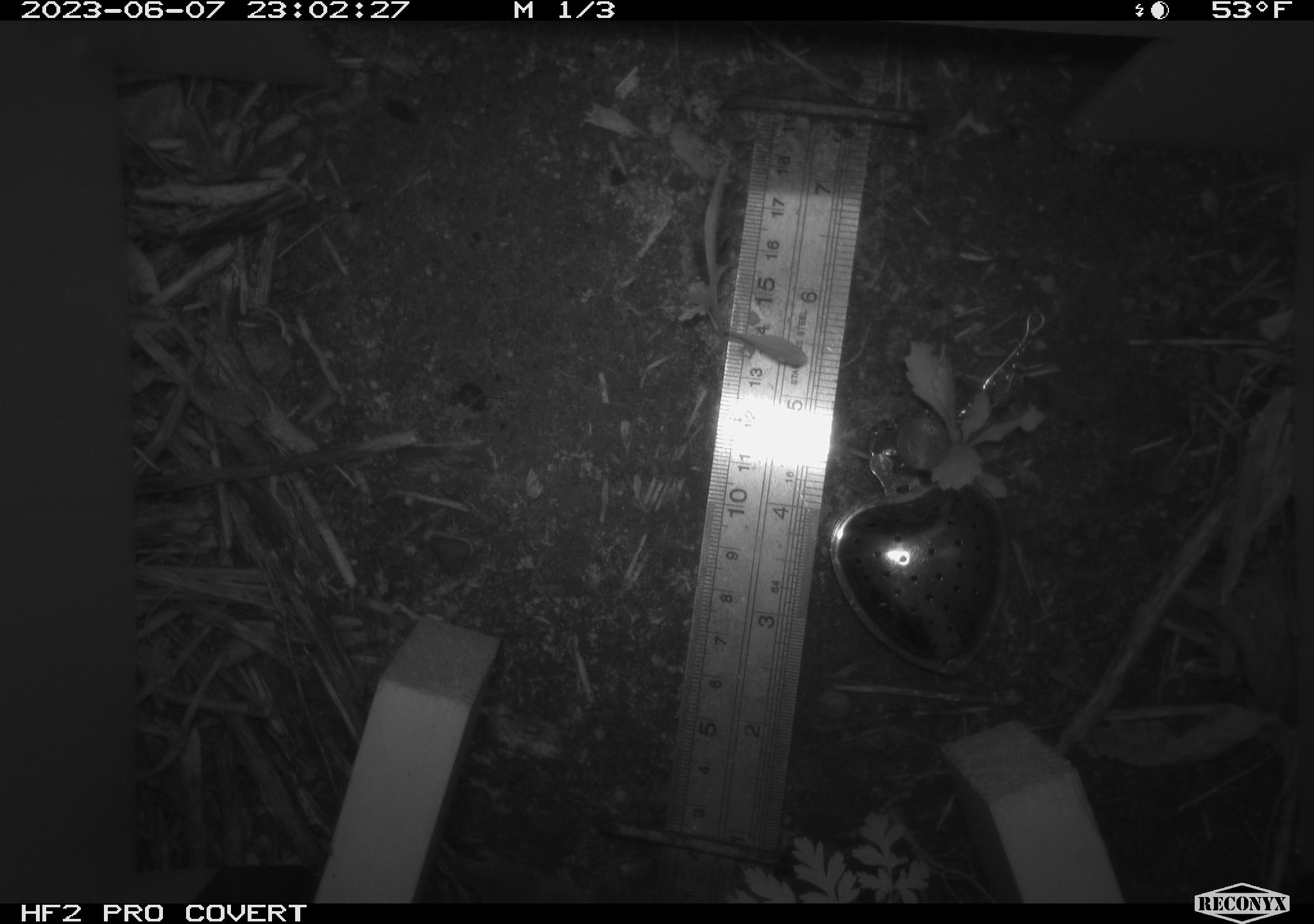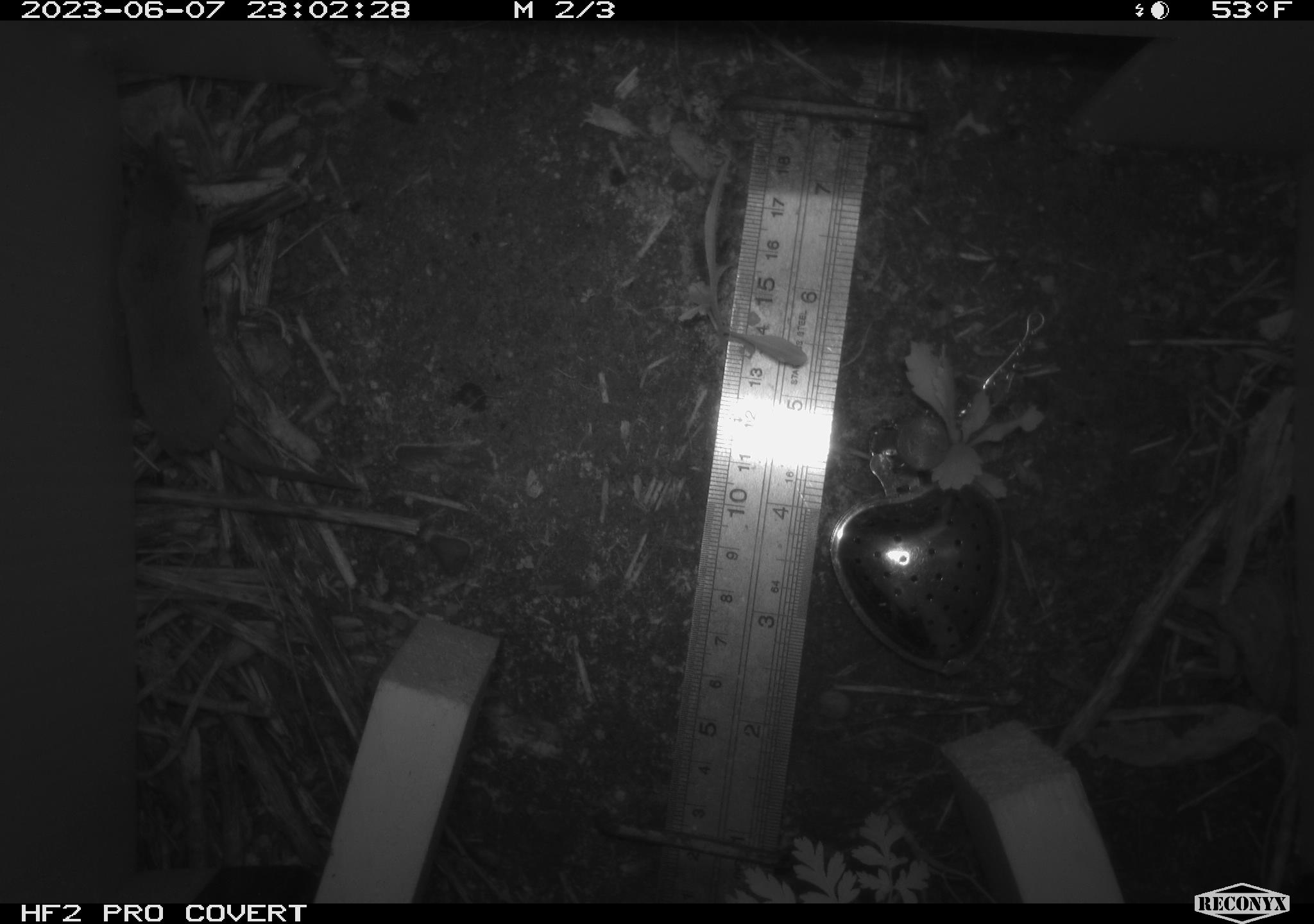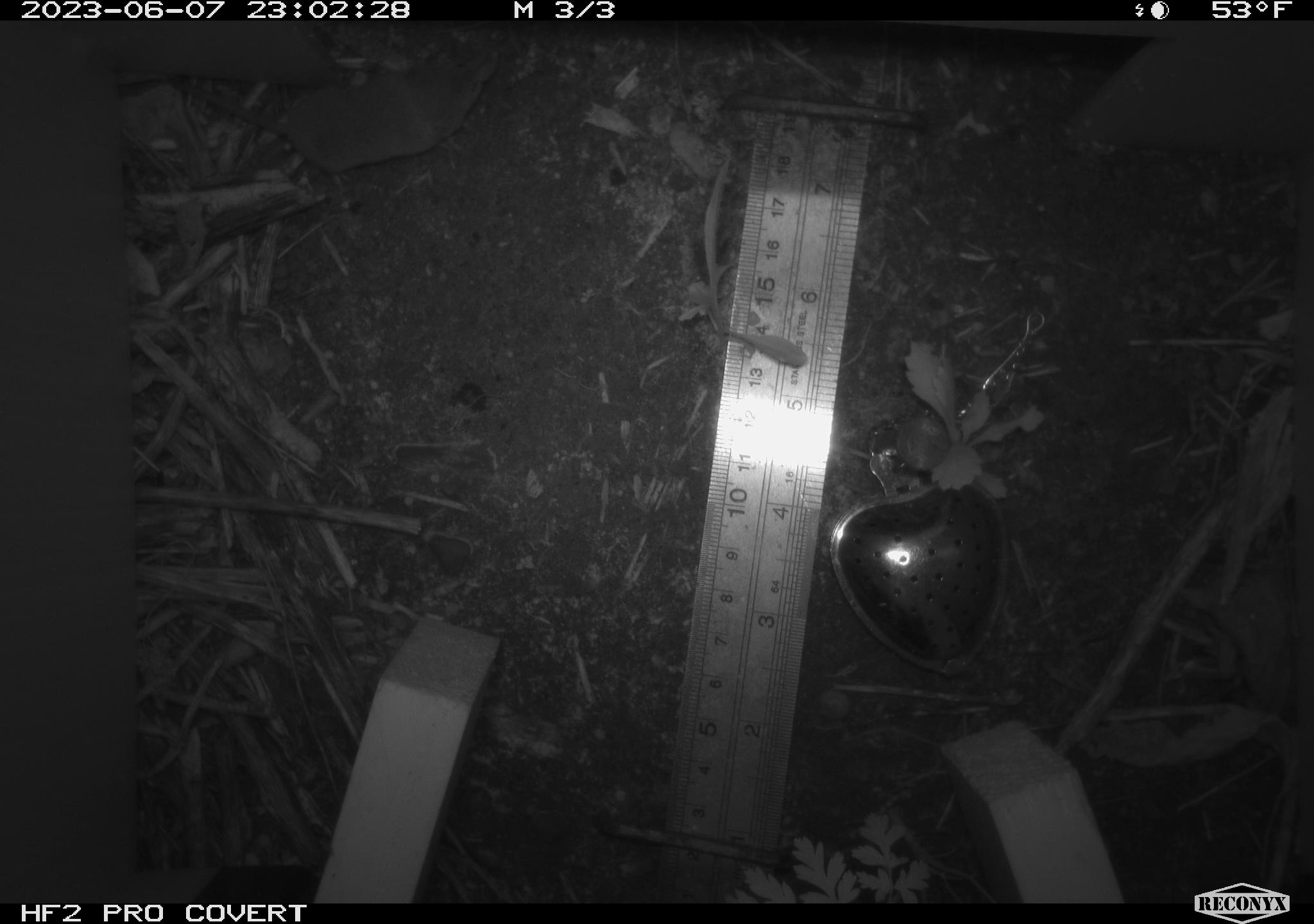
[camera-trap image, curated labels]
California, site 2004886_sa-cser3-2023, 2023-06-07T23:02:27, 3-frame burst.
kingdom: Animalia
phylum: Chordata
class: Mammalia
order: Eulipotyphla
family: Soricidae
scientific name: Soricidae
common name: shrews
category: soricidae family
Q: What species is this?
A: Soricidae family (shrews) (Soricidae).